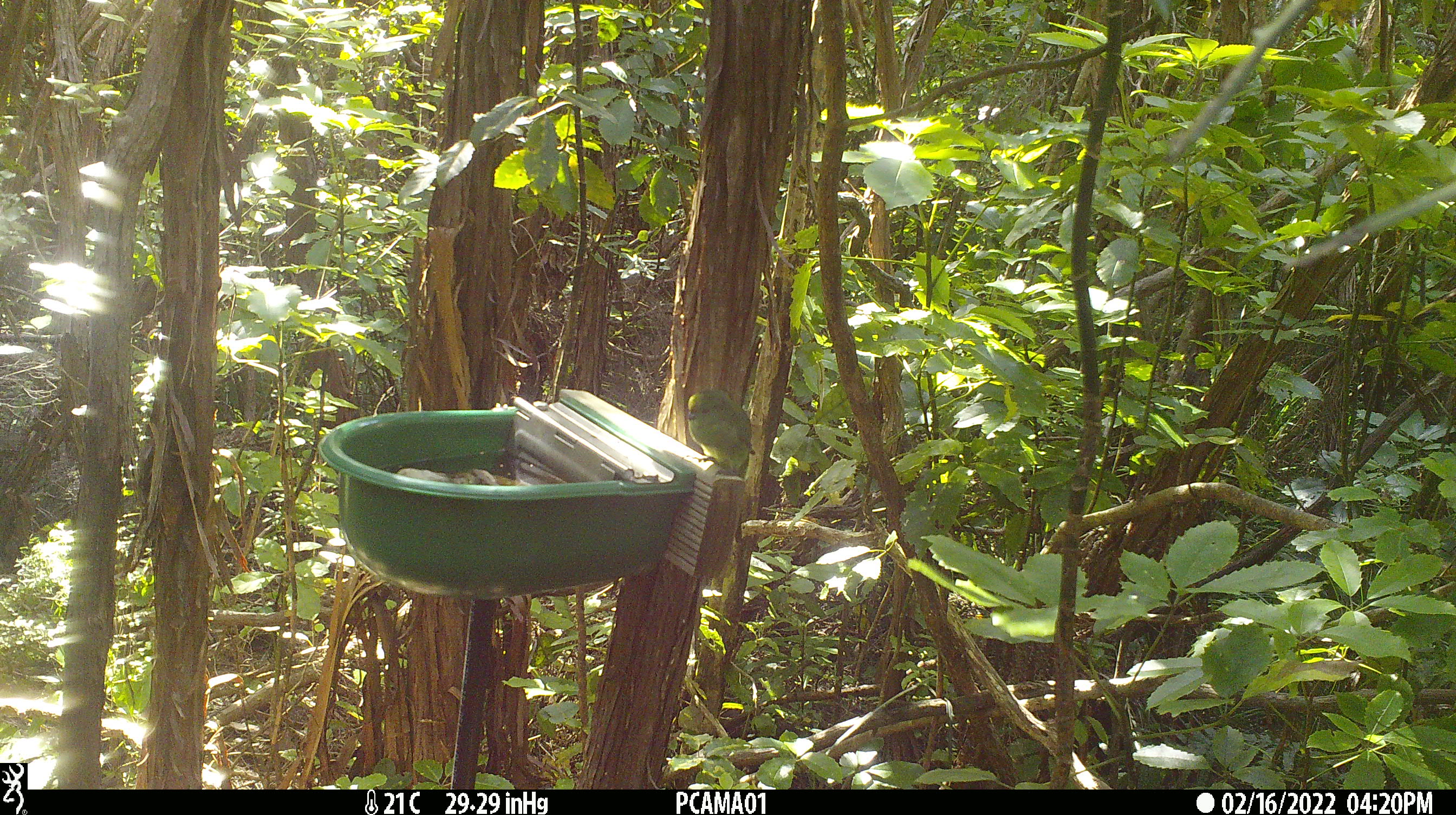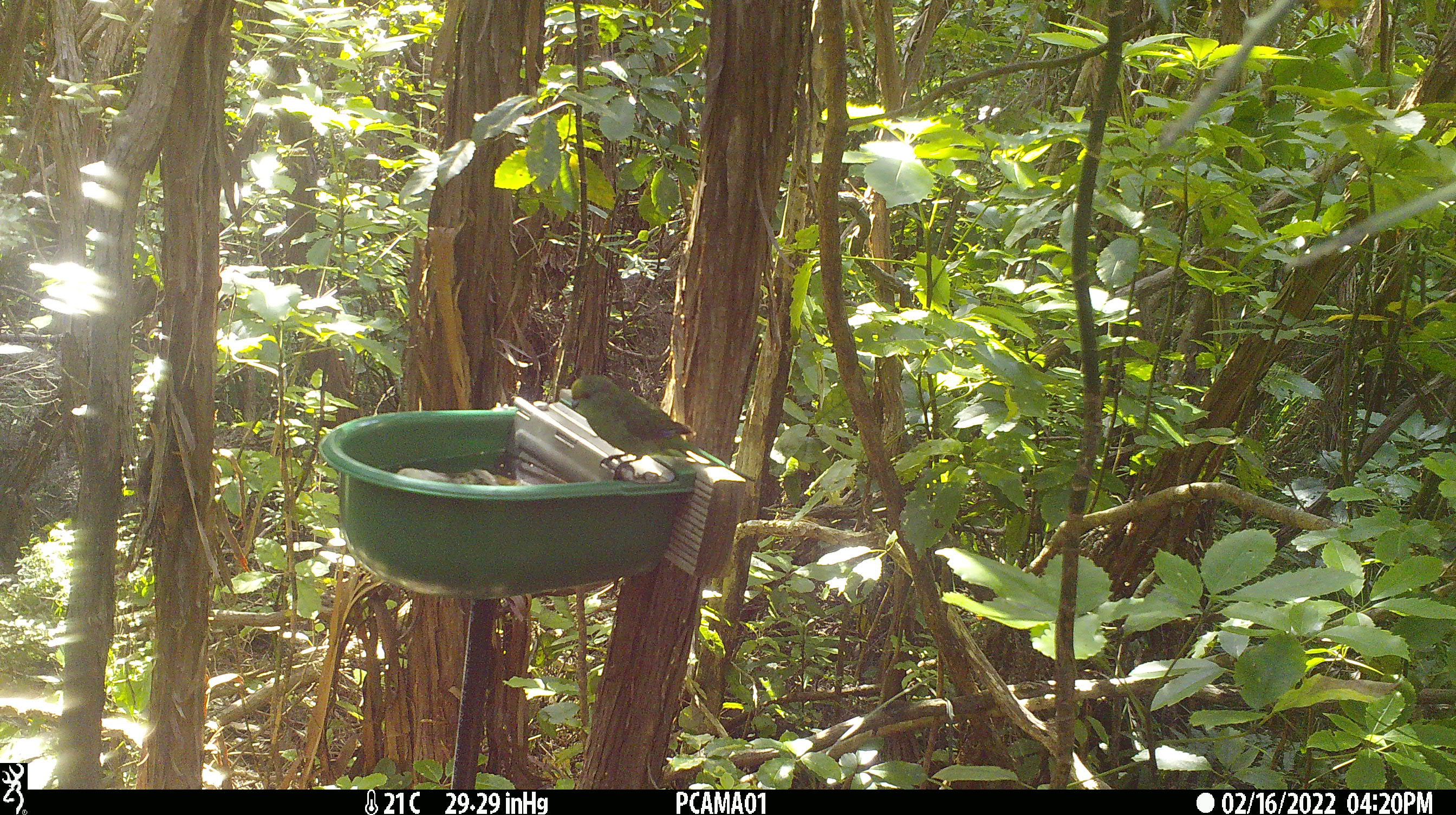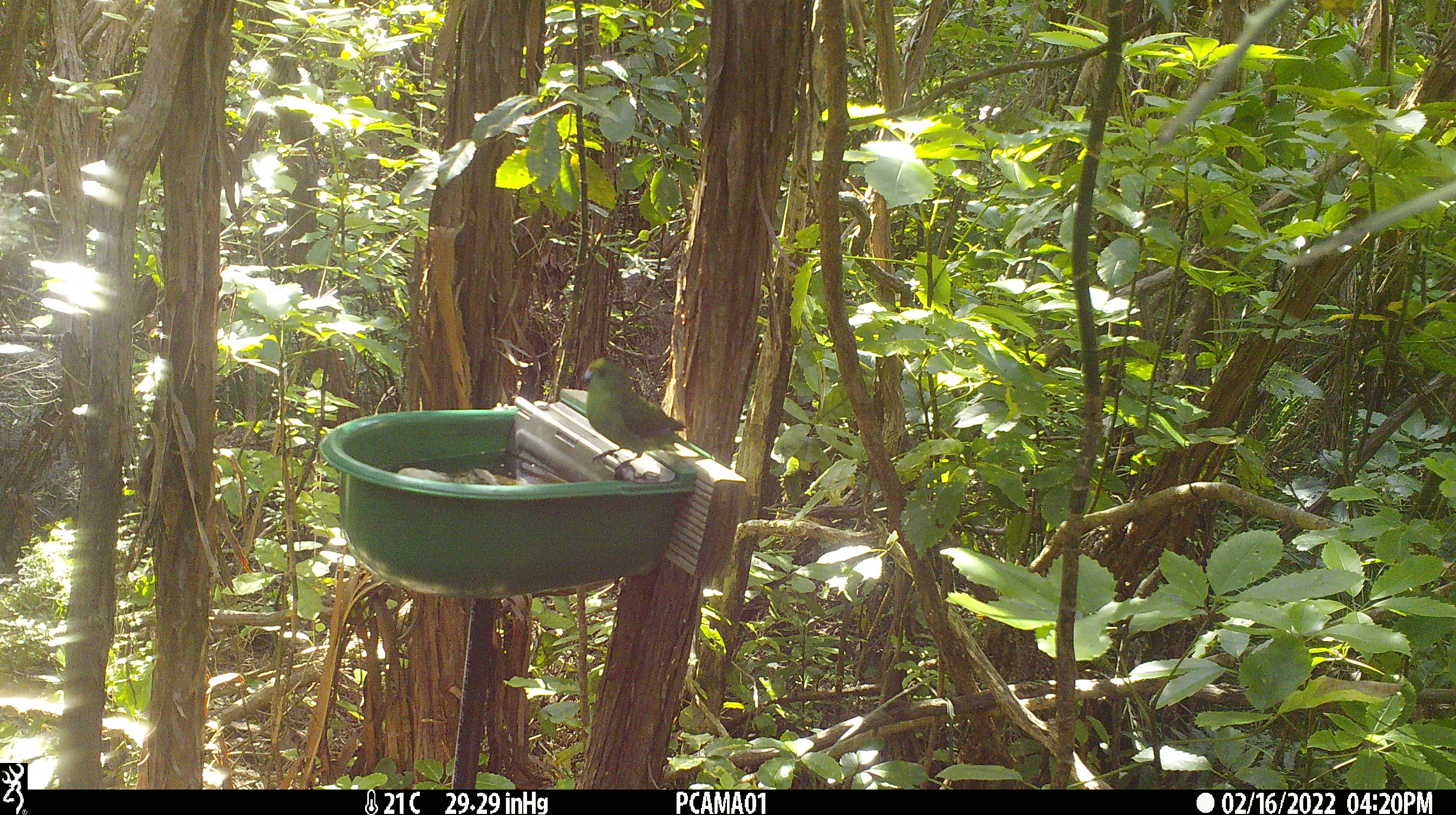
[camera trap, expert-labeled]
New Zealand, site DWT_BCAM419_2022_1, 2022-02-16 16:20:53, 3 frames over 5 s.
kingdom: Animalia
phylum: Chordata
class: Aves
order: Psittaciformes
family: Psittaculidae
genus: Cyanoramphus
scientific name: Cyanoramphus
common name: parakeet